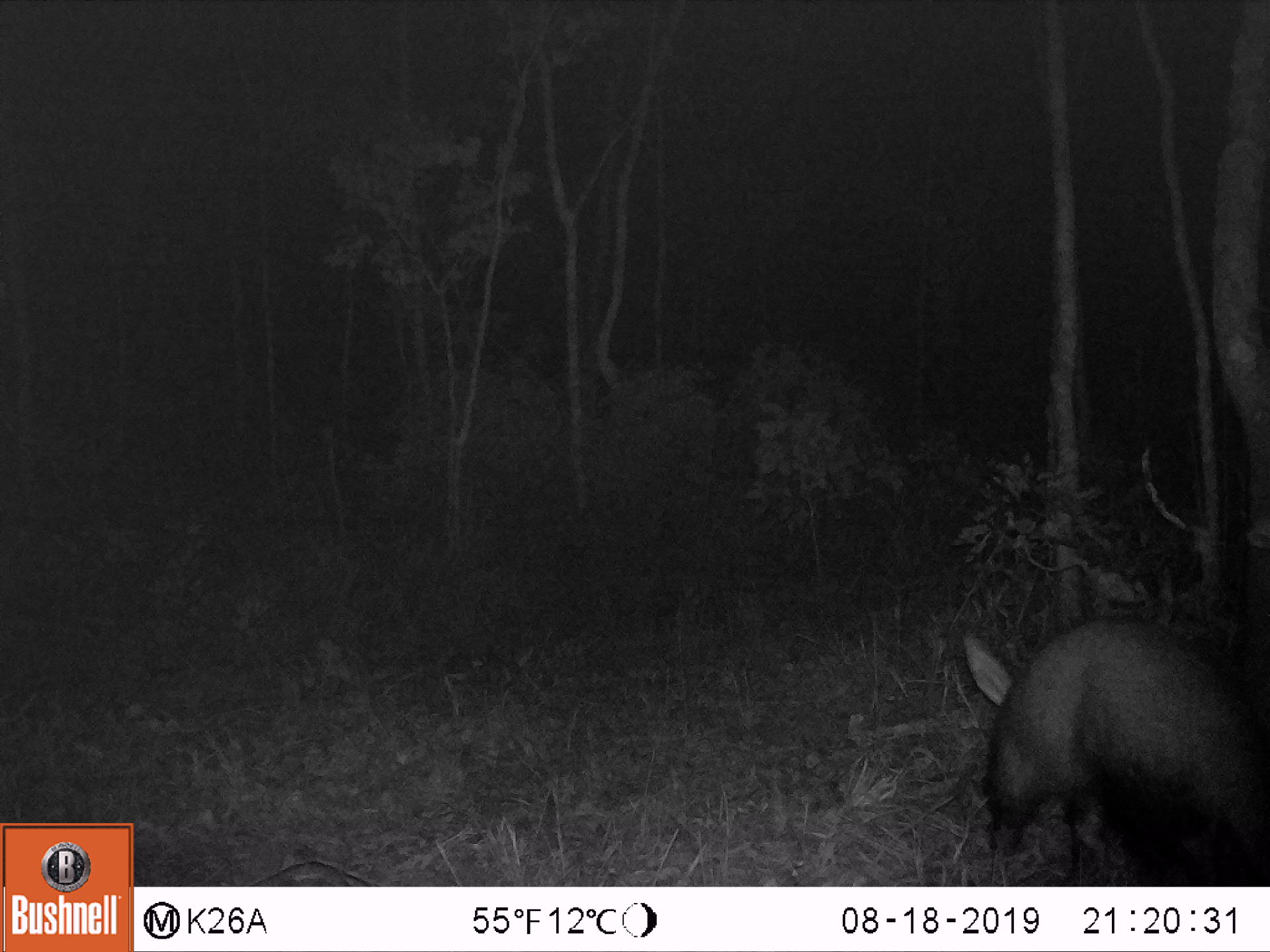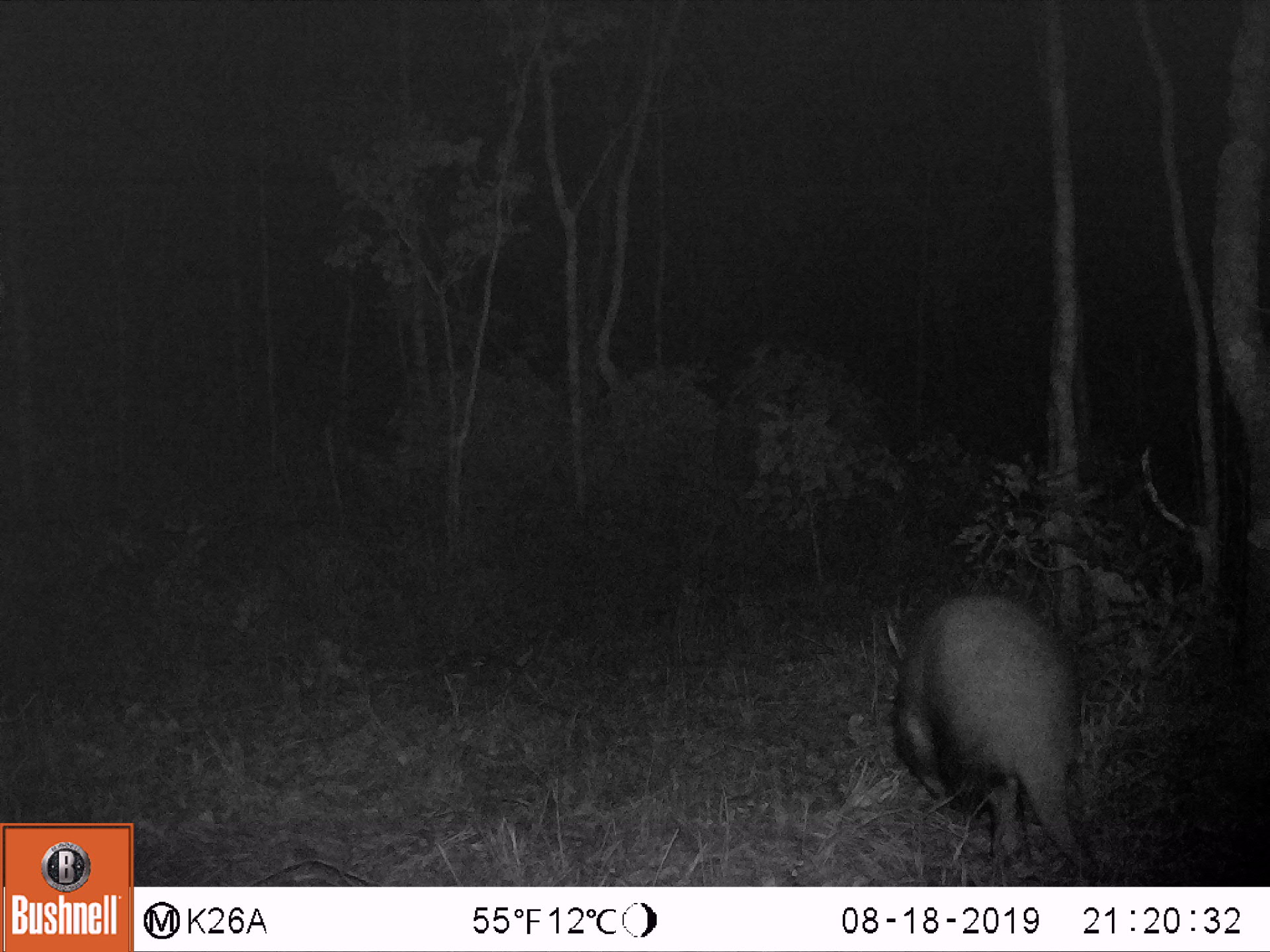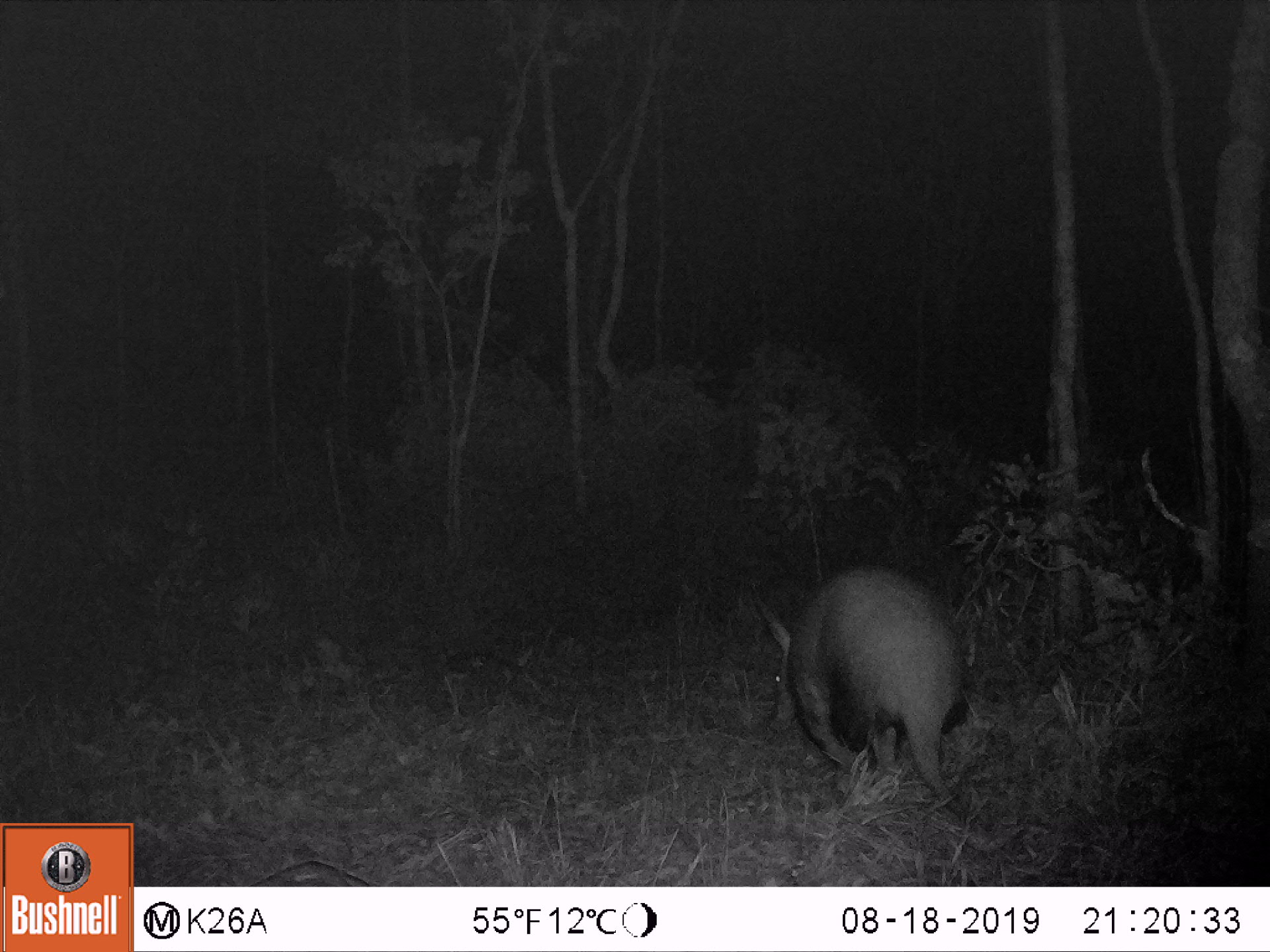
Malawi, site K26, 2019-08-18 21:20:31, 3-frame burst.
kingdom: Animalia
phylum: Chordata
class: Mammalia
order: Tubulidentata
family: Orycteropodidae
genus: Orycteropus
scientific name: Orycteropus afer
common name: aardvark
Aardvark (Orycteropus afer), count 1.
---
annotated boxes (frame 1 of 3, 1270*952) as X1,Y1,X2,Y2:
aardvark: 945,629,1262,884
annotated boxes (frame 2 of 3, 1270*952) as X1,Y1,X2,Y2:
aardvark: 881,588,1105,882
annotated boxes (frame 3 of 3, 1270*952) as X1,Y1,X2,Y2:
aardvark: 745,568,977,816